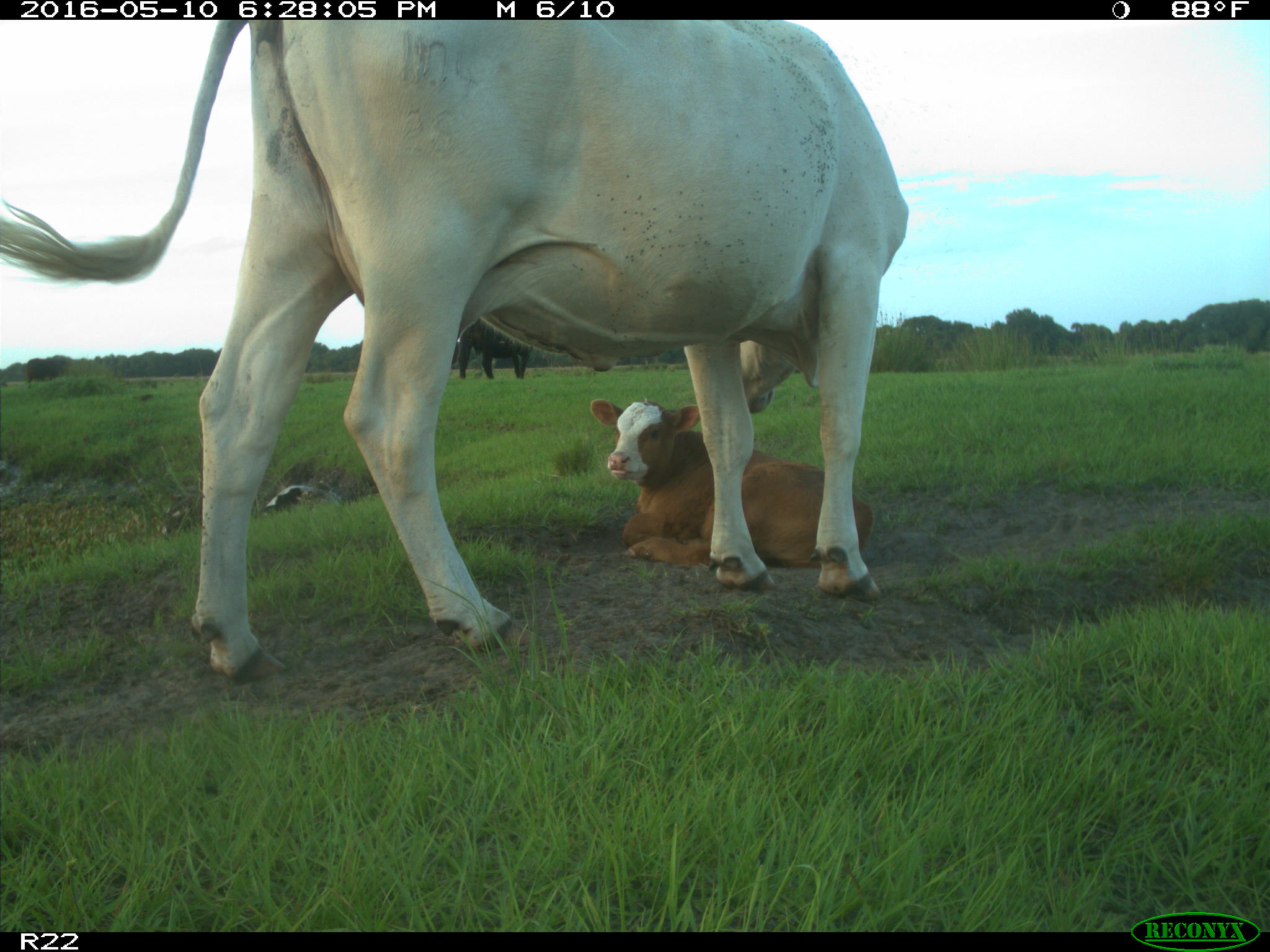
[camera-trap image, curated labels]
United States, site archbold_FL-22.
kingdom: Animalia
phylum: Chordata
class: Mammalia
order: Artiodactyla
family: Bovidae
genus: Bos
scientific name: Bos taurus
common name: domestic cow